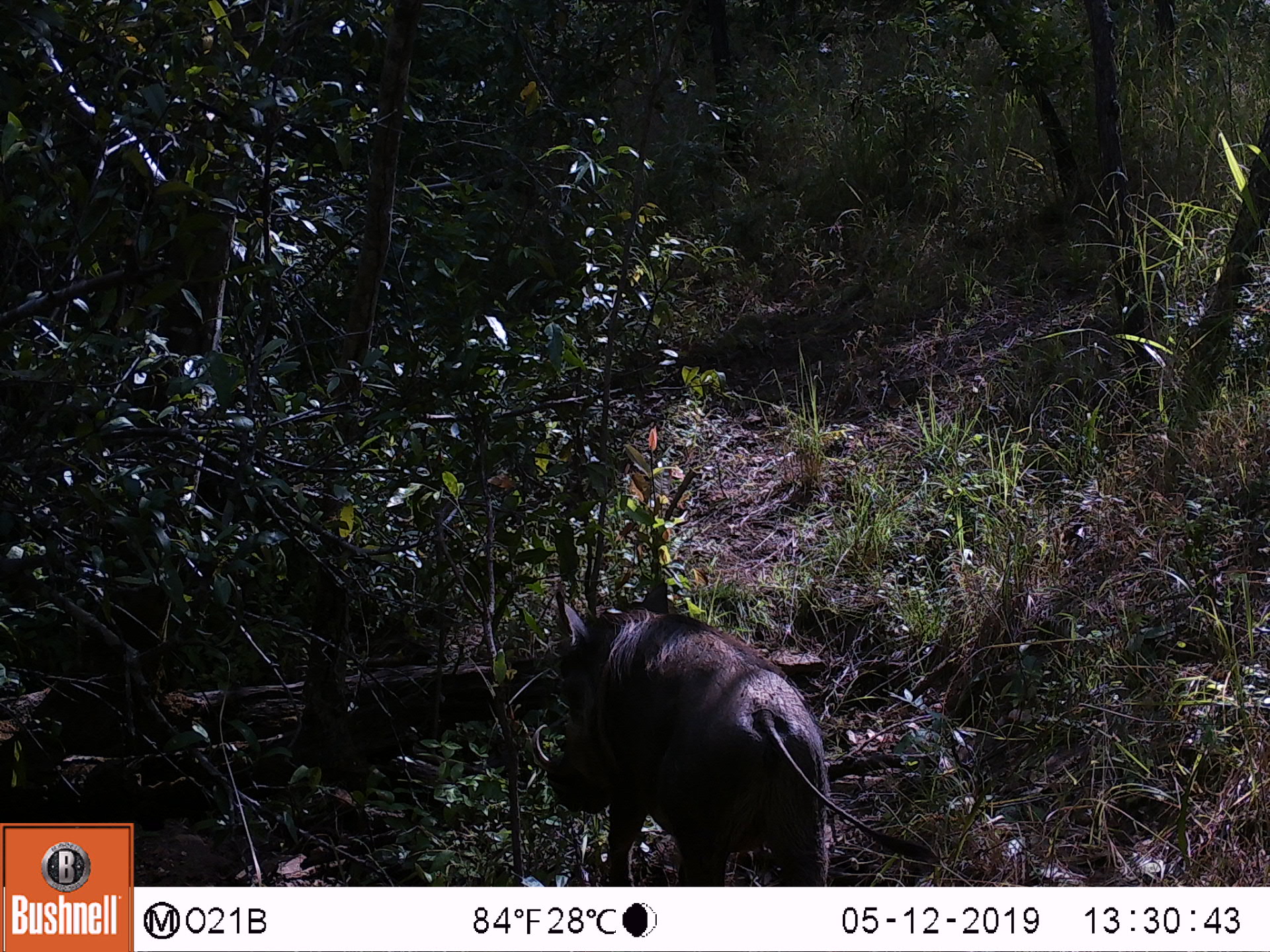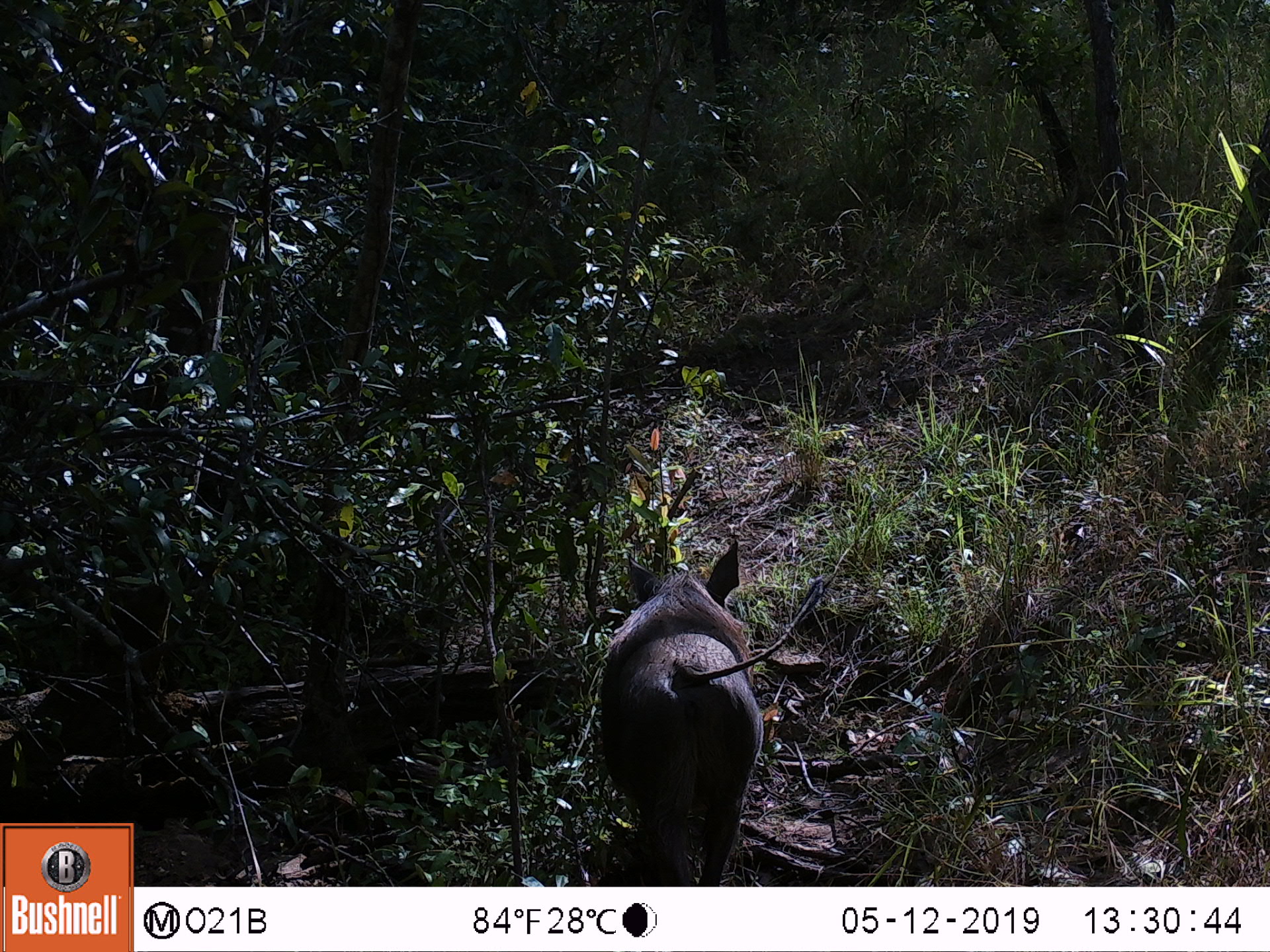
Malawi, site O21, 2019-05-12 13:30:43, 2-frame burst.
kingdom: Animalia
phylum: Chordata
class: Mammalia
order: Artiodactyla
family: Suidae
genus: Phacochoerus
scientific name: Phacochoerus africanus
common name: common warthog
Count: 1.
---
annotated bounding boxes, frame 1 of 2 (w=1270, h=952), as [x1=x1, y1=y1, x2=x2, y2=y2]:
common warthog: [x1=521, y1=570, x2=945, y2=886]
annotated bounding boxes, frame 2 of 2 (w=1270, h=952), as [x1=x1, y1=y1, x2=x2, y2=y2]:
common warthog: [x1=575, y1=533, x2=834, y2=885]